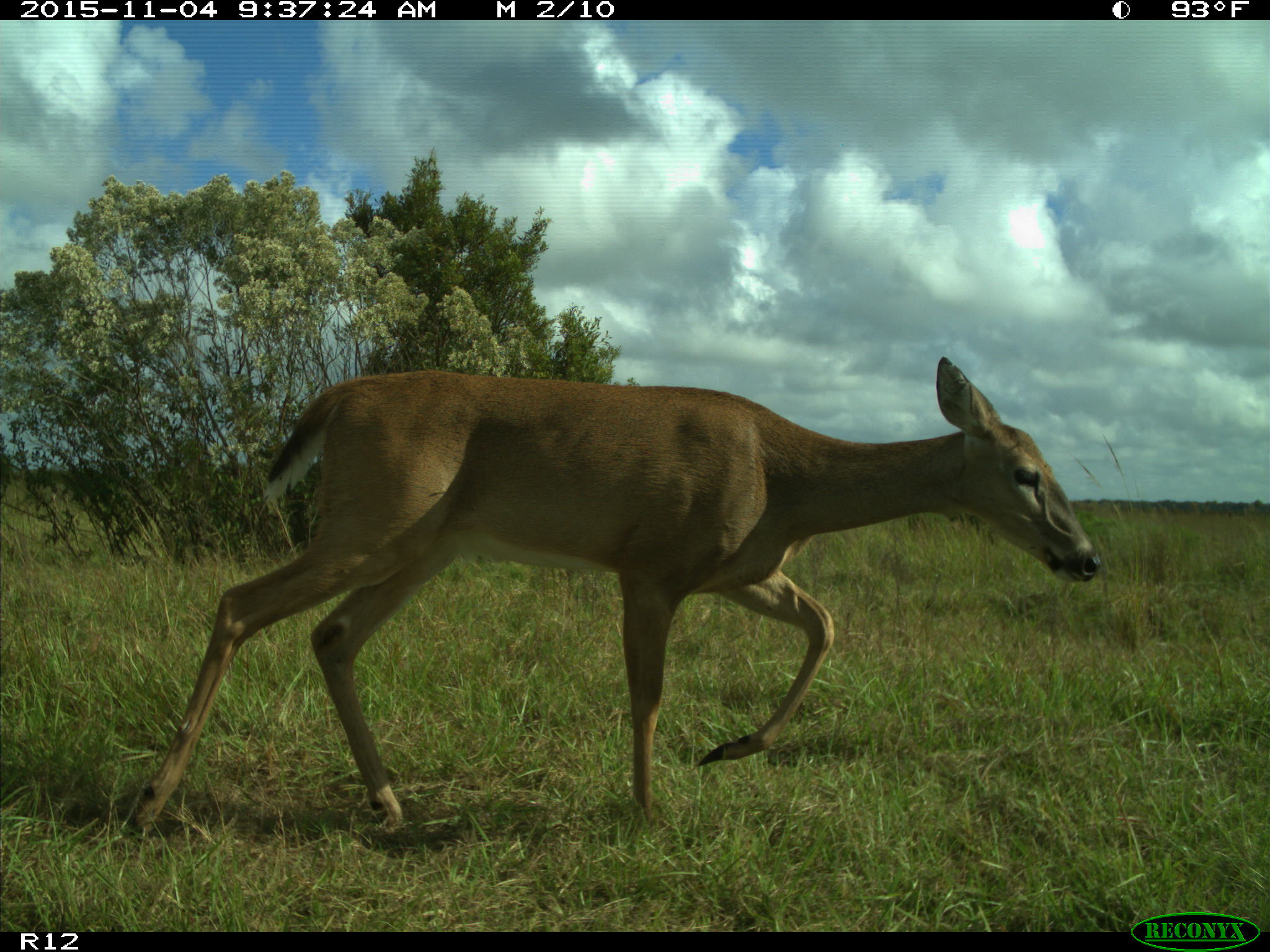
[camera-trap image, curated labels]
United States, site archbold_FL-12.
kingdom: Animalia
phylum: Chordata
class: Mammalia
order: Artiodactyla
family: Cervidae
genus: Odocoileus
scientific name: Odocoileus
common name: deer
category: unidentified deer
Unidentified deer (deer) (Odocoileus).